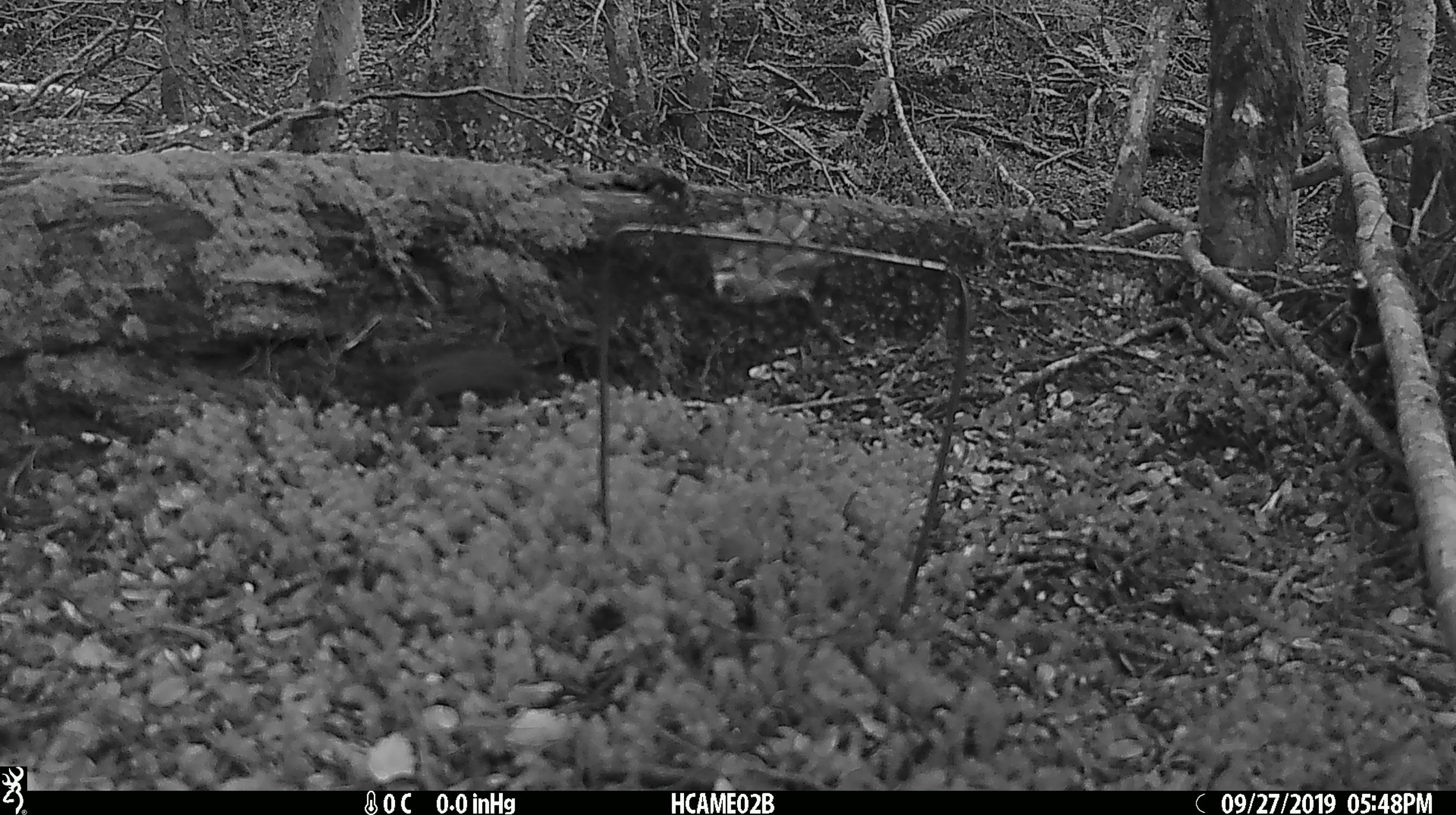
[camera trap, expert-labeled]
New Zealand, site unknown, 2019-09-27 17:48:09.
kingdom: Animalia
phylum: Chordata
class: Mammalia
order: Rodentia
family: Muridae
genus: Mus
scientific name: Mus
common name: mouse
Mouse (Mus).